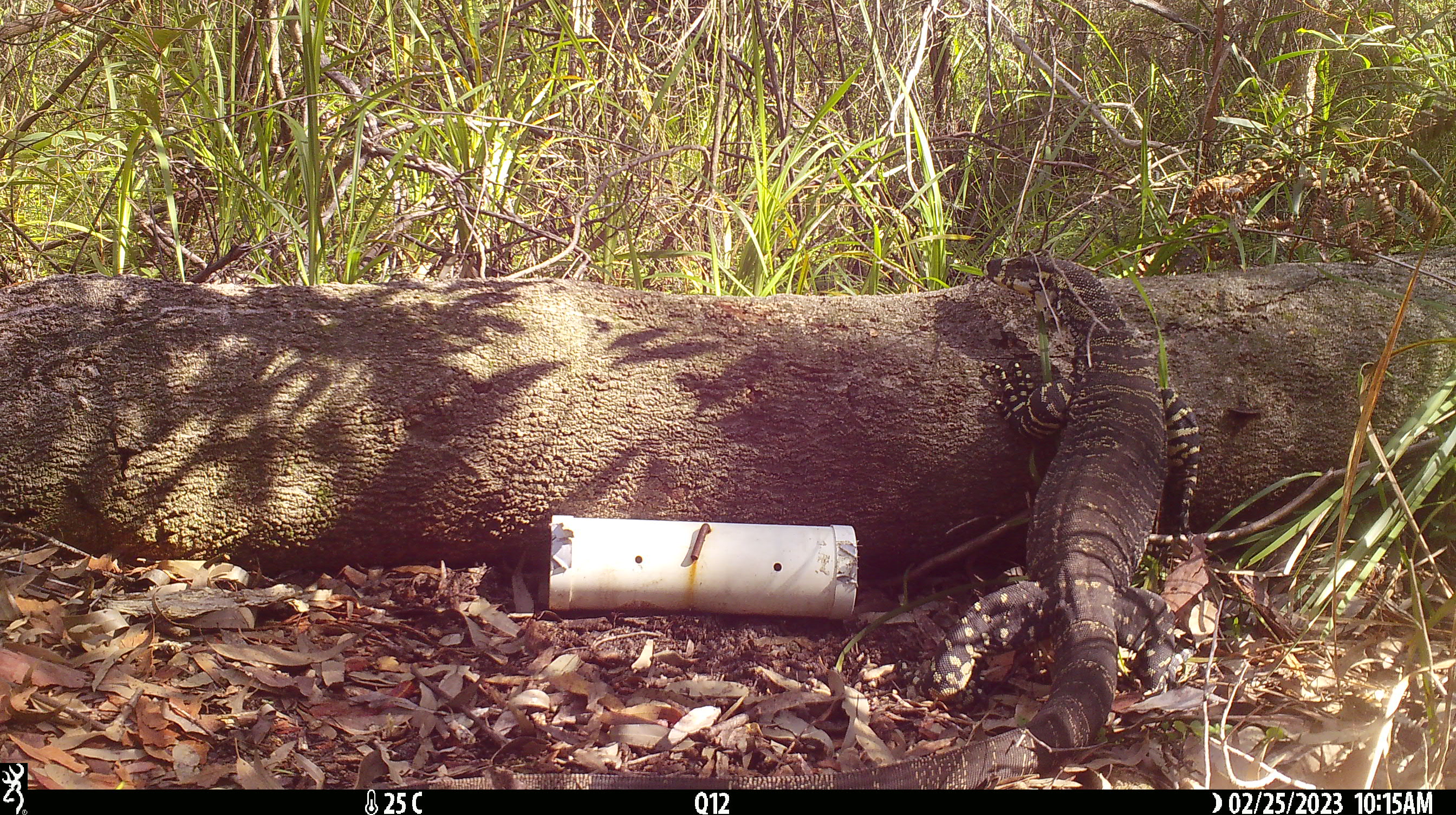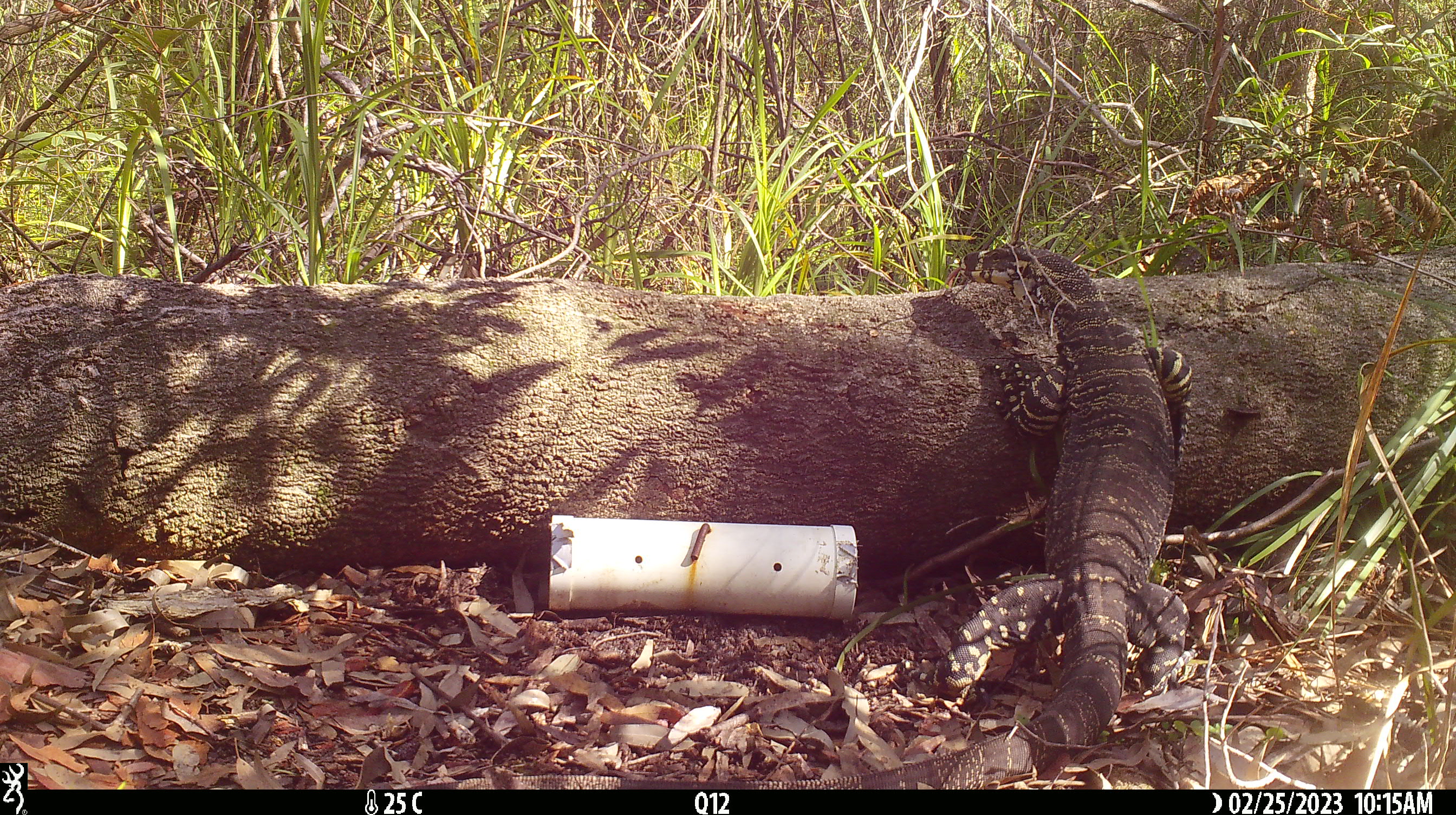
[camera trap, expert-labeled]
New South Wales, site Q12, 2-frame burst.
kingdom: Animalia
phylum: Chordata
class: Reptilia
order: Squamata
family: Varanidae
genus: Varanus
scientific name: Varanus varius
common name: lace monitor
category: goanna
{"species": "goanna (lace monitor) (Varanus varius)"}